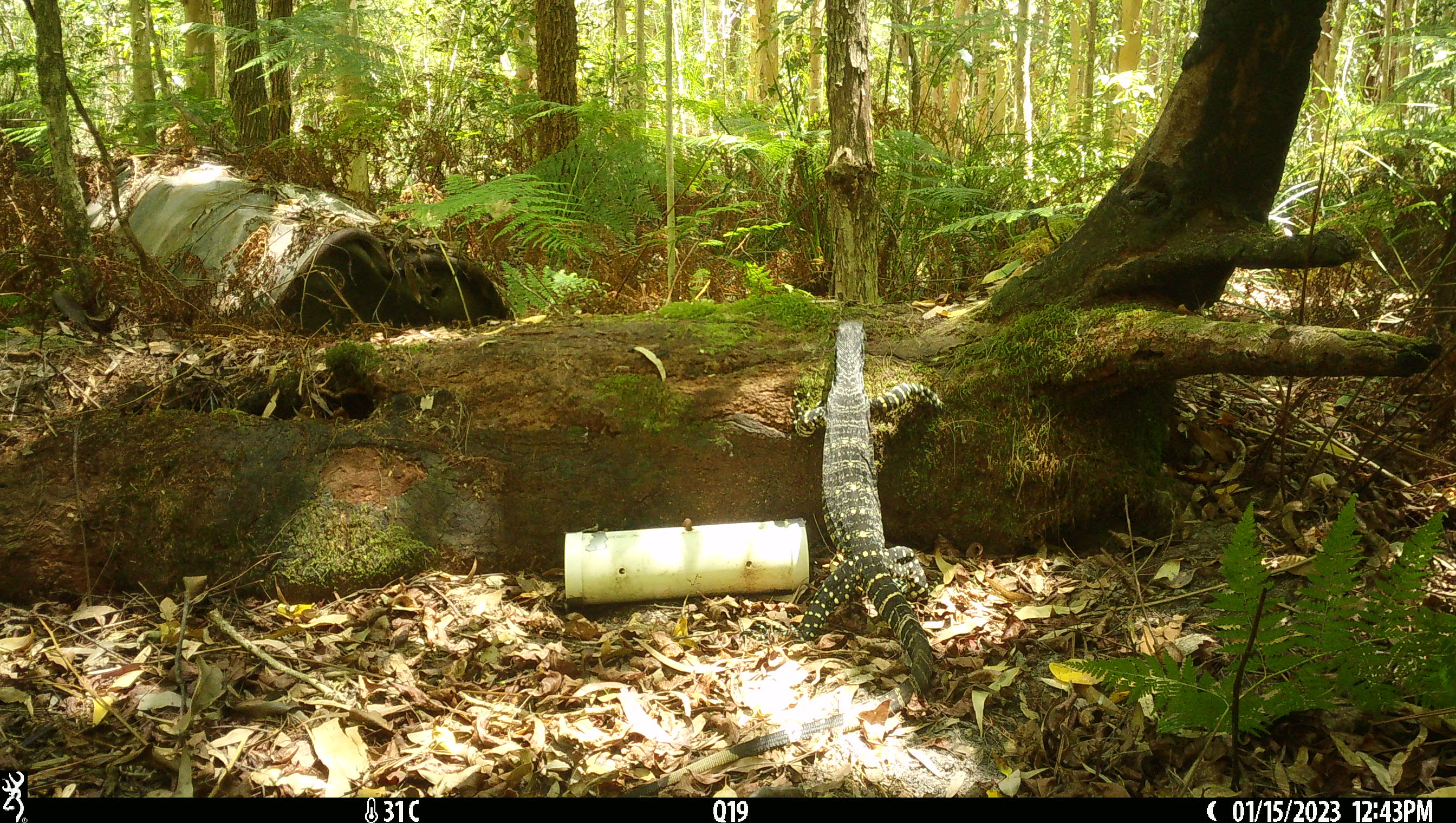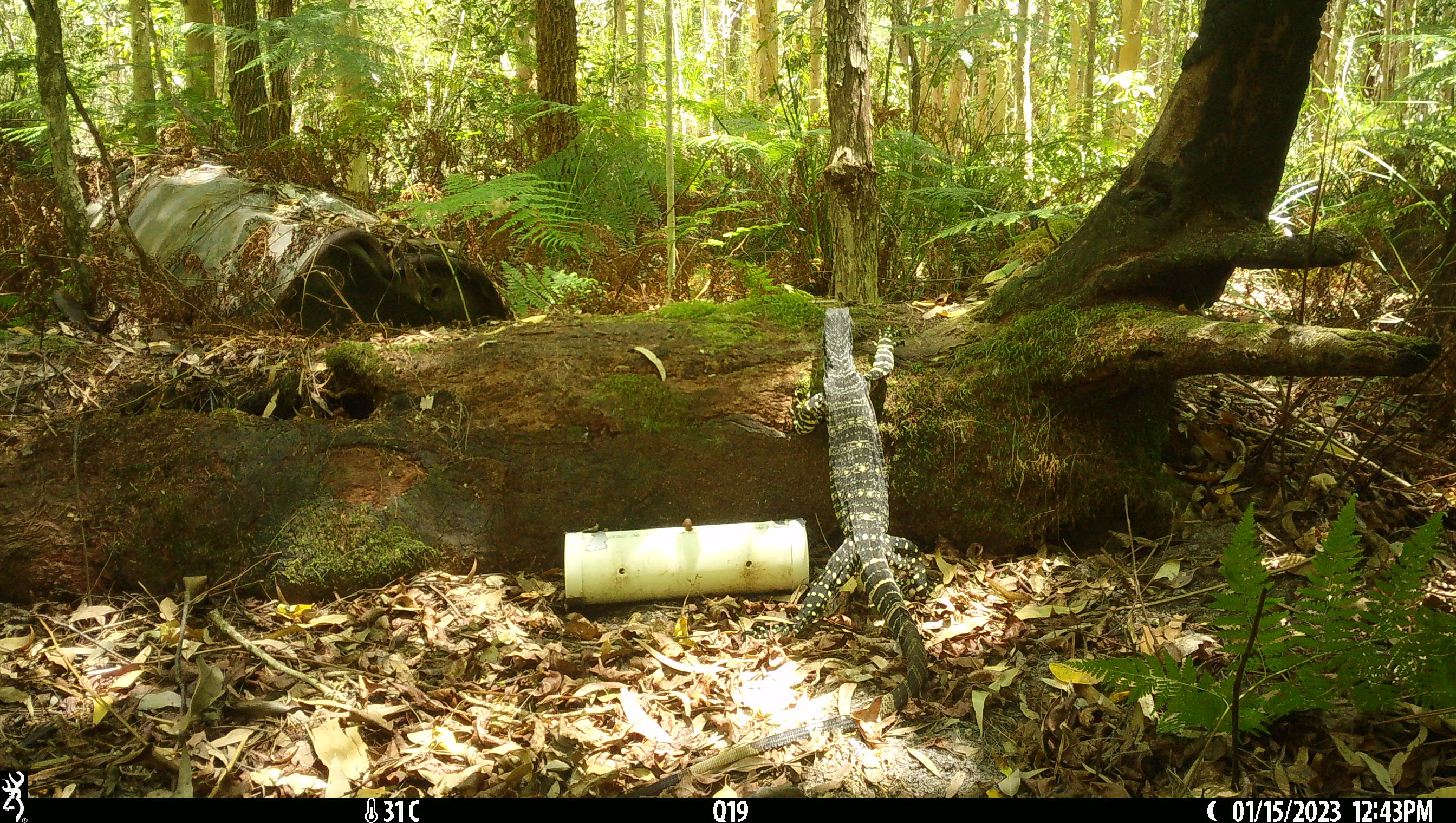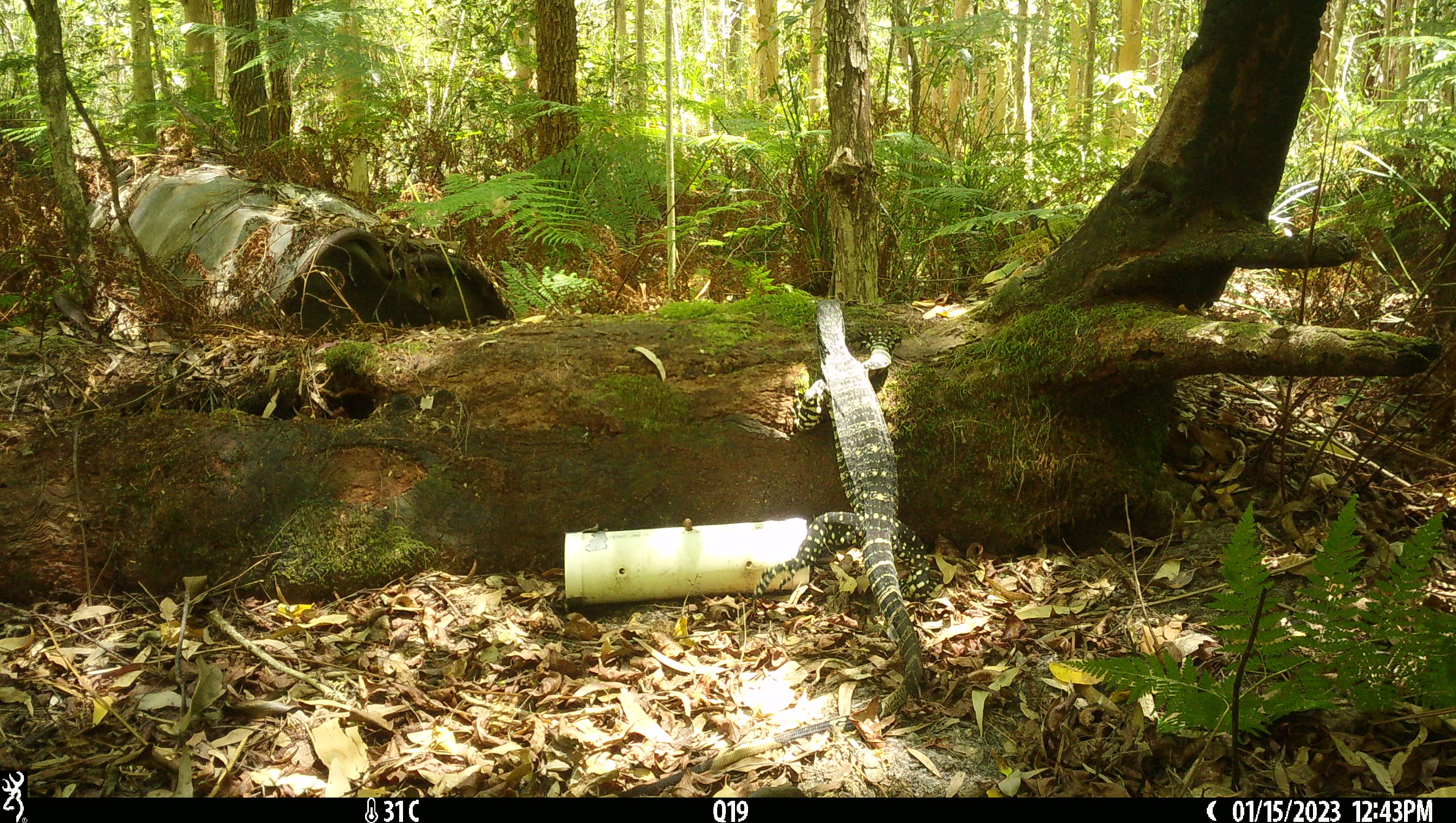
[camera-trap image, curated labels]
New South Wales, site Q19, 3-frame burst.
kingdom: Animalia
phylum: Chordata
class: Reptilia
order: Squamata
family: Varanidae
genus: Varanus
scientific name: Varanus varius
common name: lace monitor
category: goanna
Goanna (lace monitor) (Varanus varius).